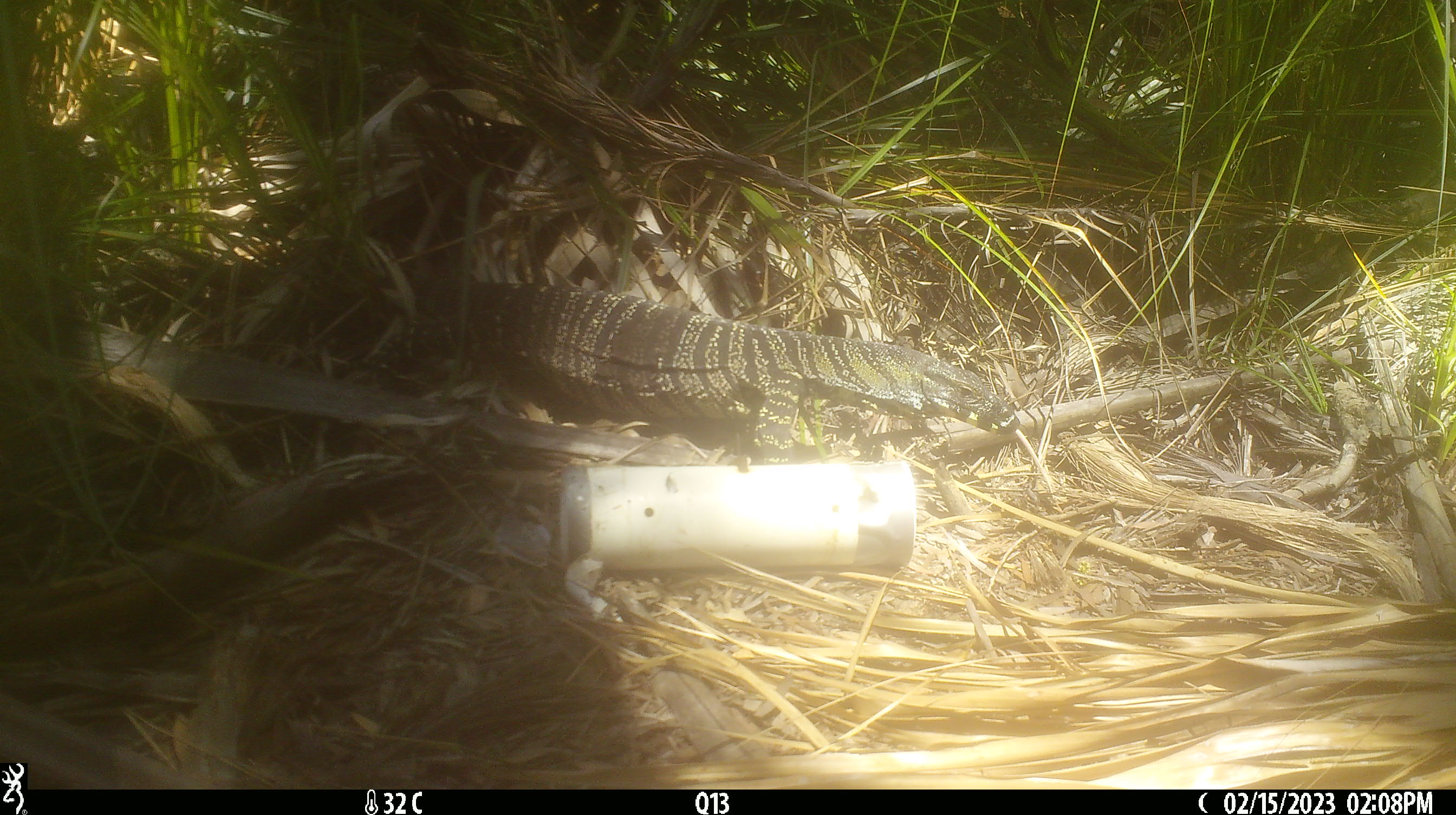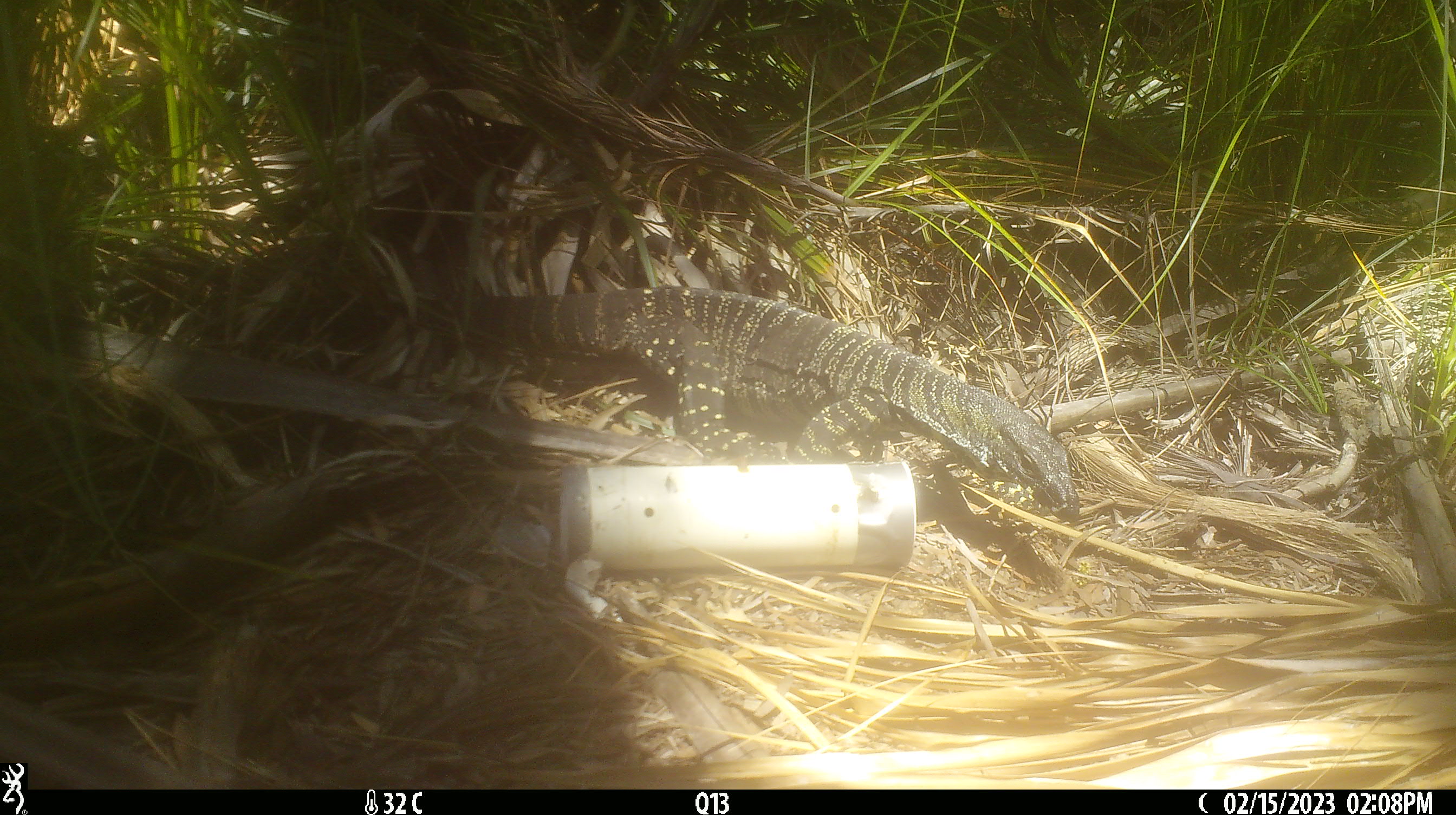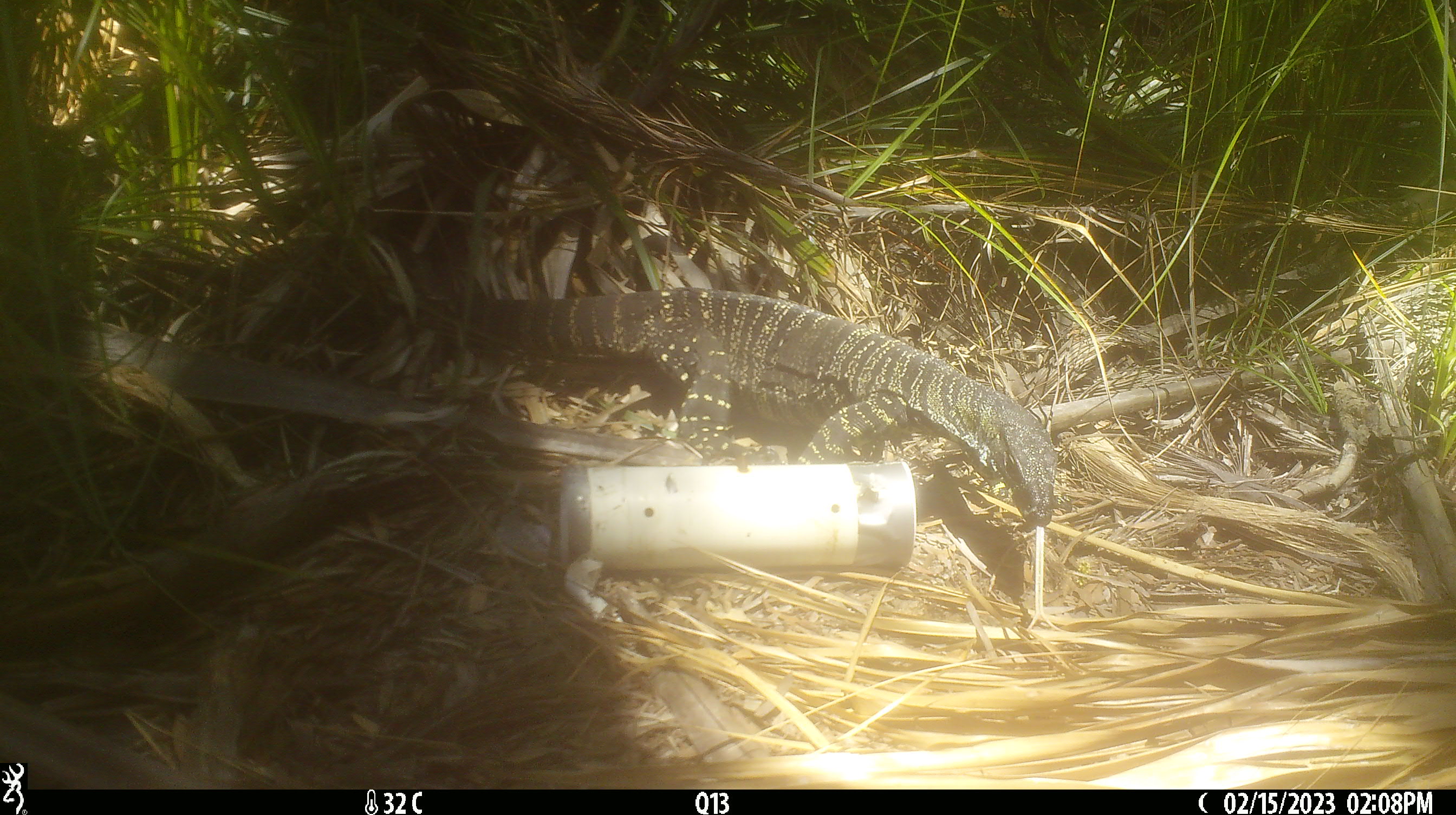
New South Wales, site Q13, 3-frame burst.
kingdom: Animalia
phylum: Chordata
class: Reptilia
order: Squamata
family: Varanidae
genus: Varanus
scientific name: Varanus varius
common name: lace monitor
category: goanna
Goanna (lace monitor) (Varanus varius).